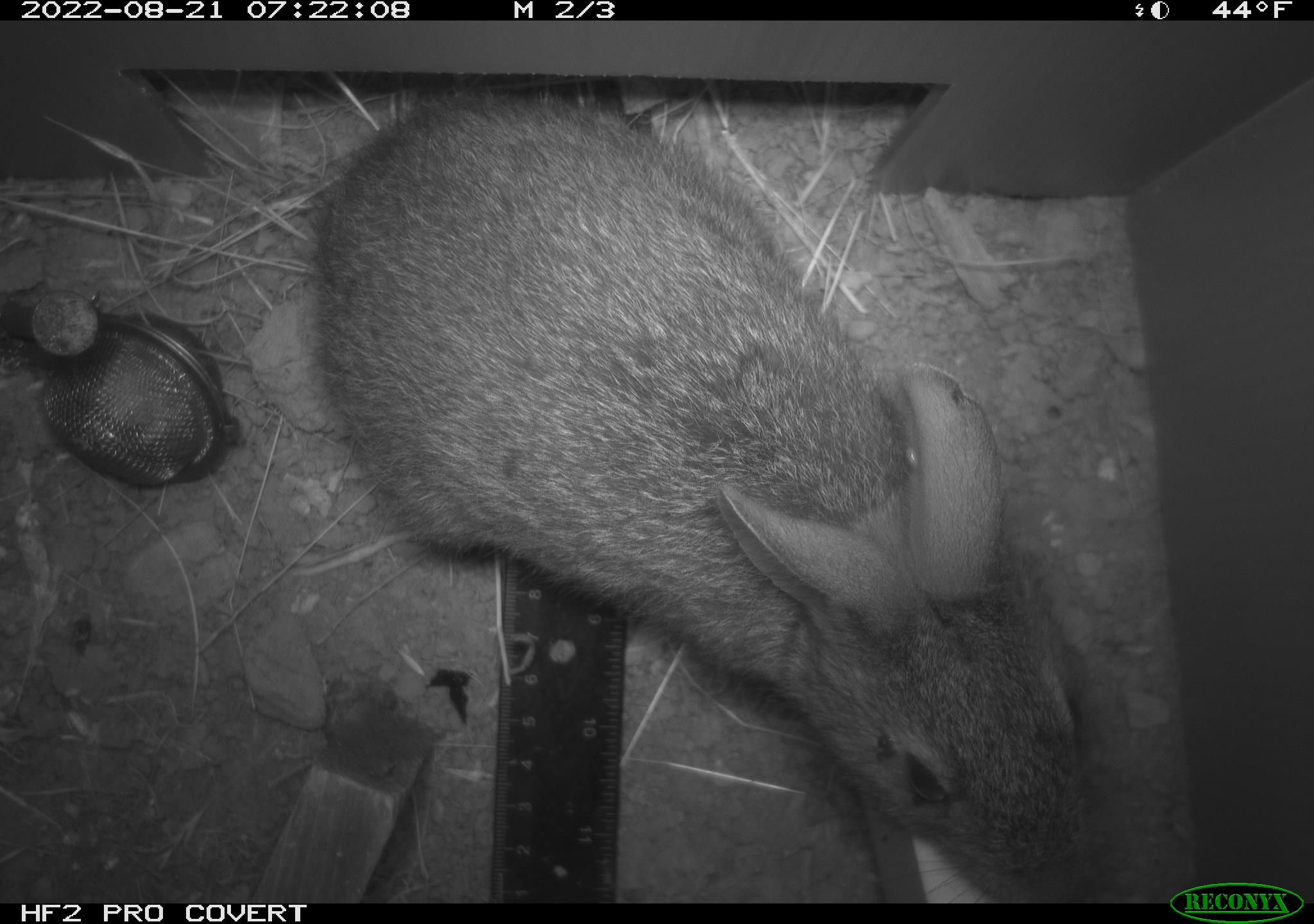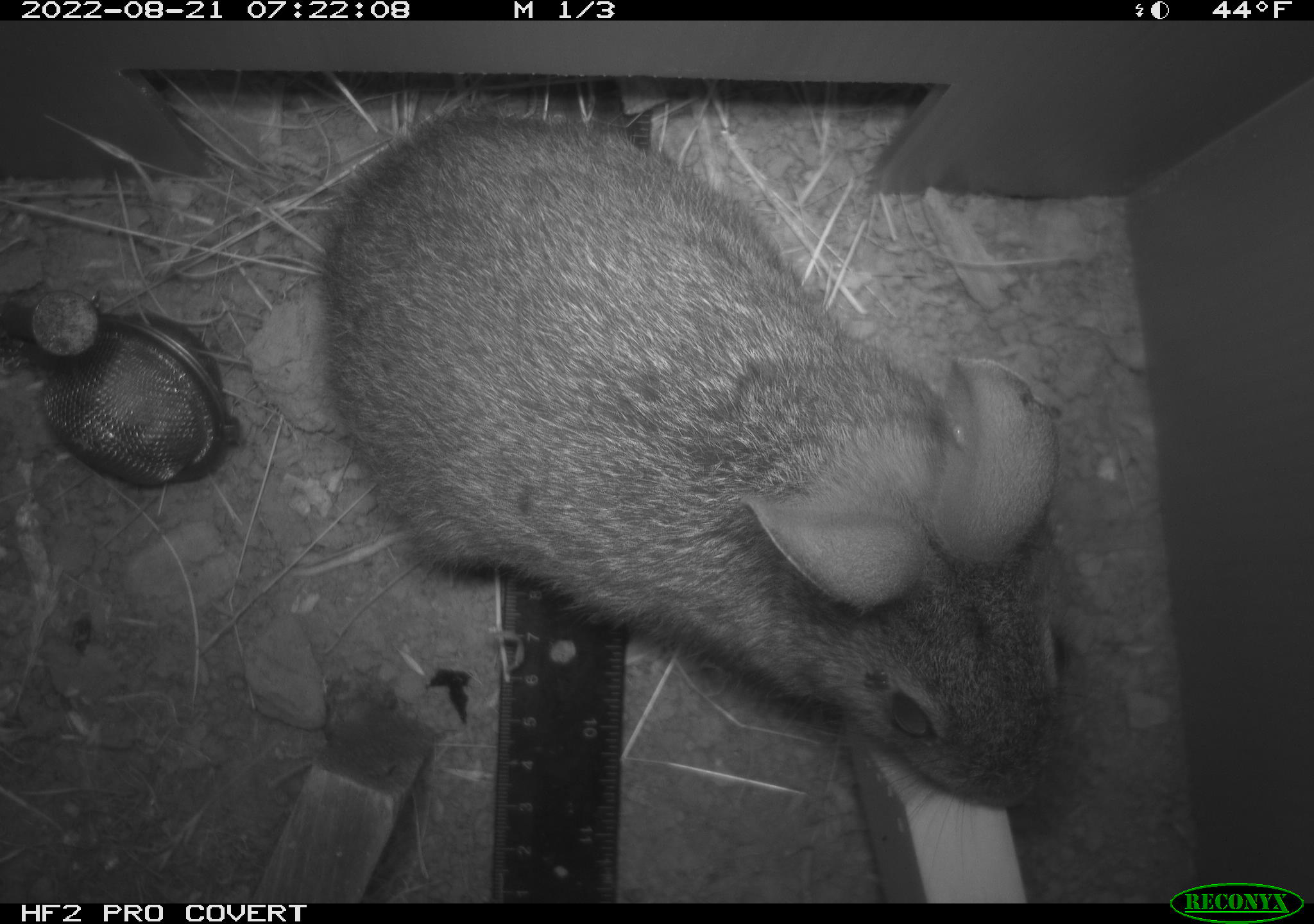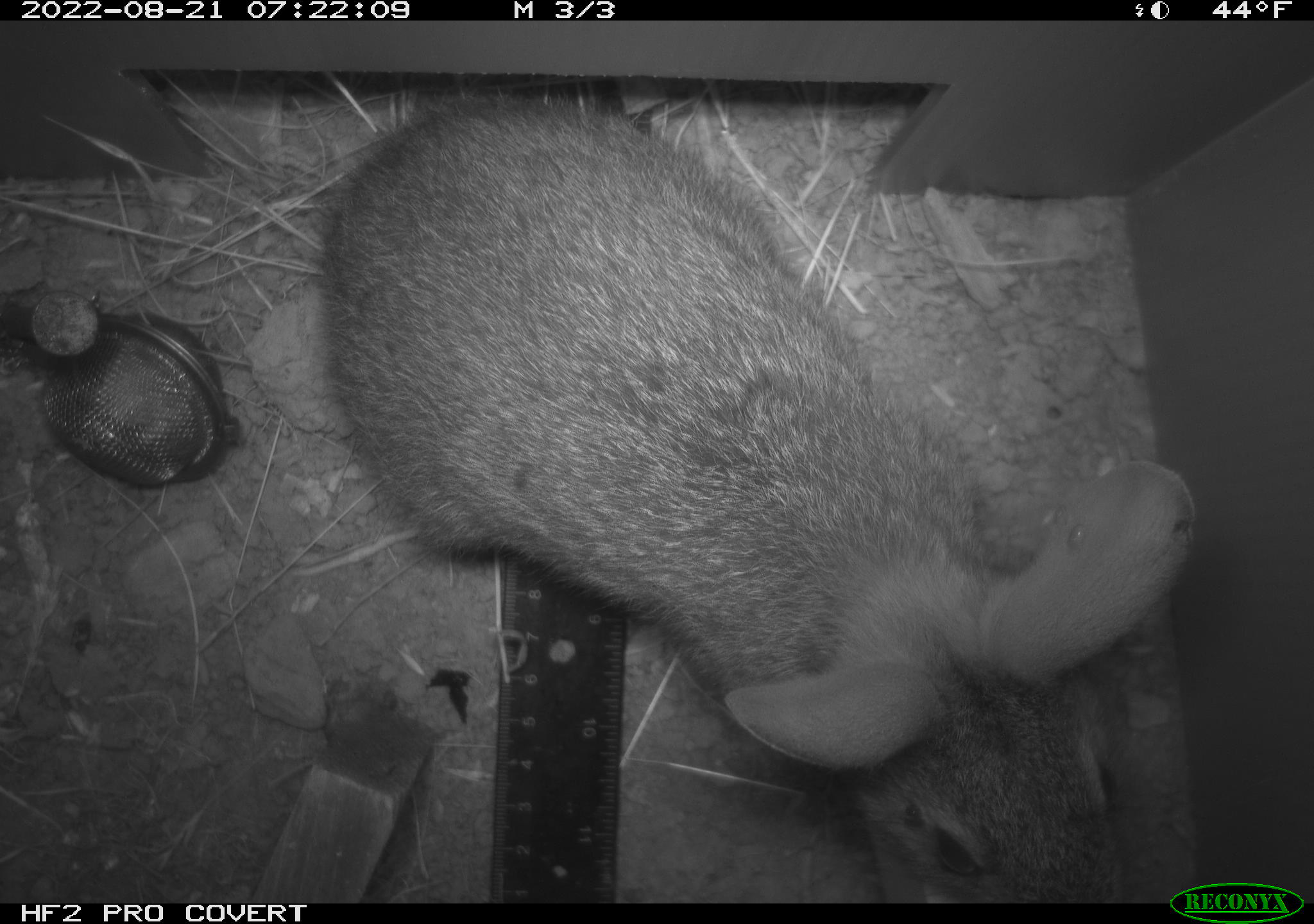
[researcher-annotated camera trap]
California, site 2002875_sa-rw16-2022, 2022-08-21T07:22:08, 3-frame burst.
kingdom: Animalia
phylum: Chordata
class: Mammalia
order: Lagomorpha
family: Leporidae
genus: Sylvilagus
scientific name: Sylvilagus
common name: cottontail rabbits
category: sylvilagus species